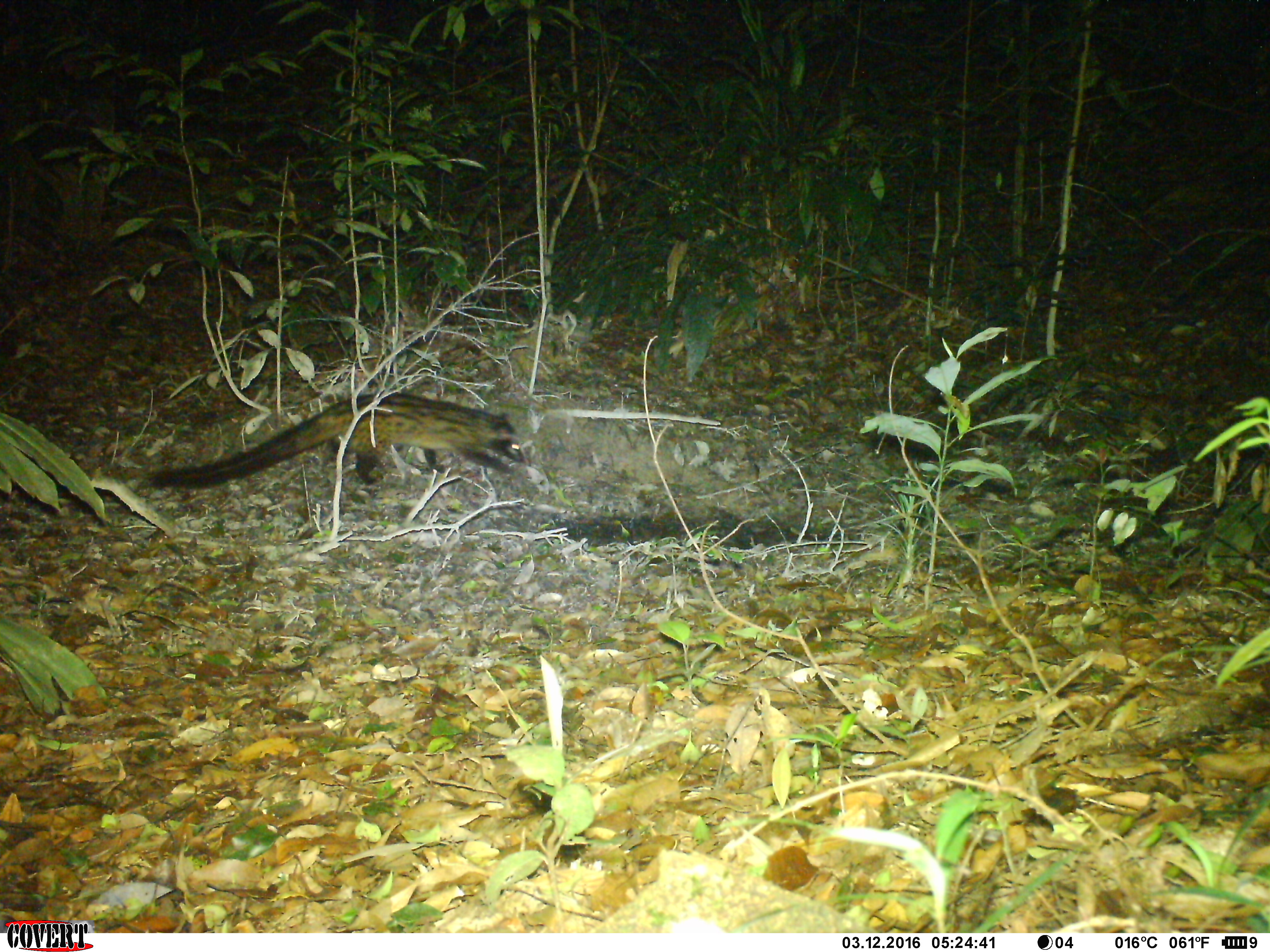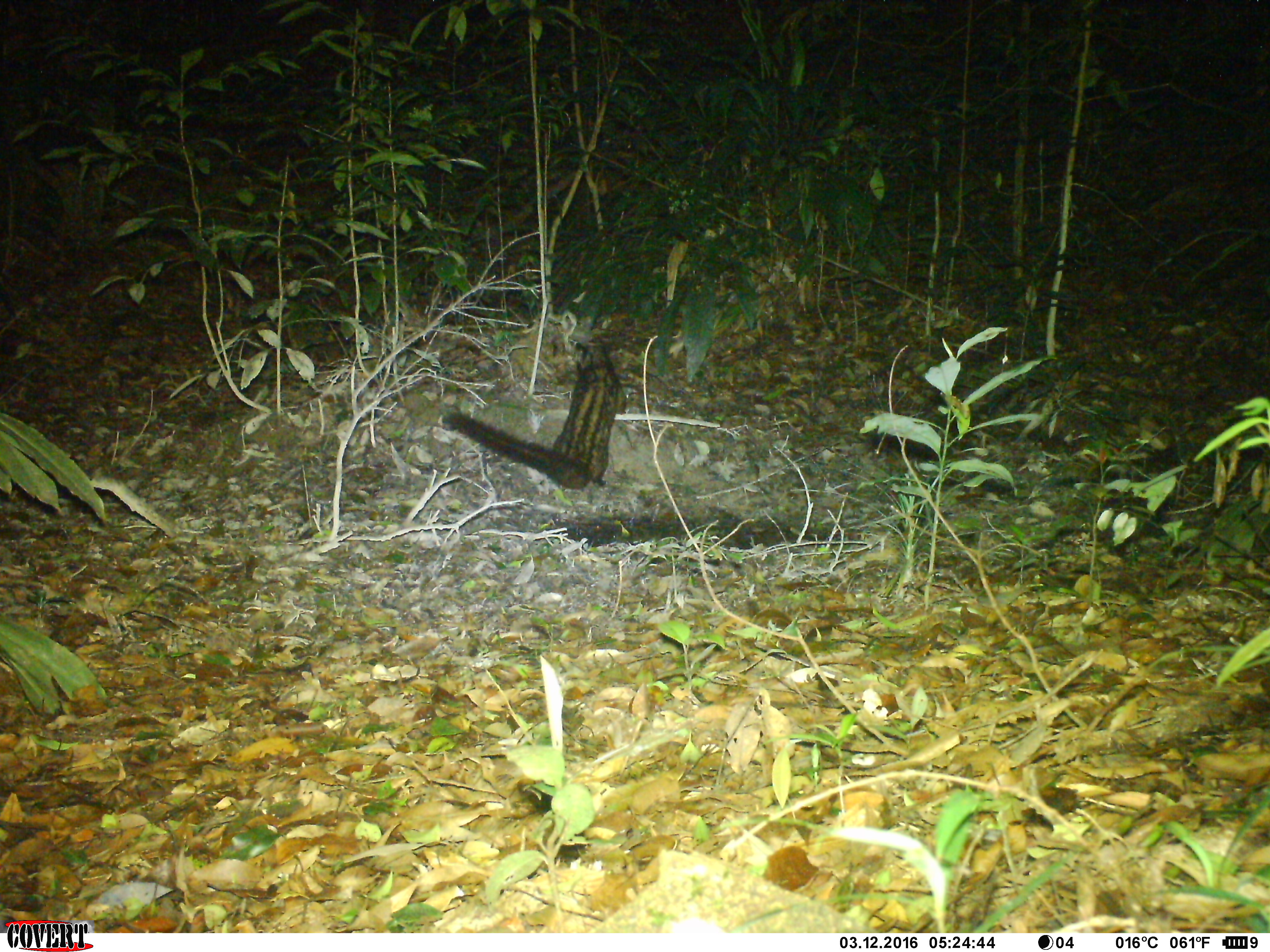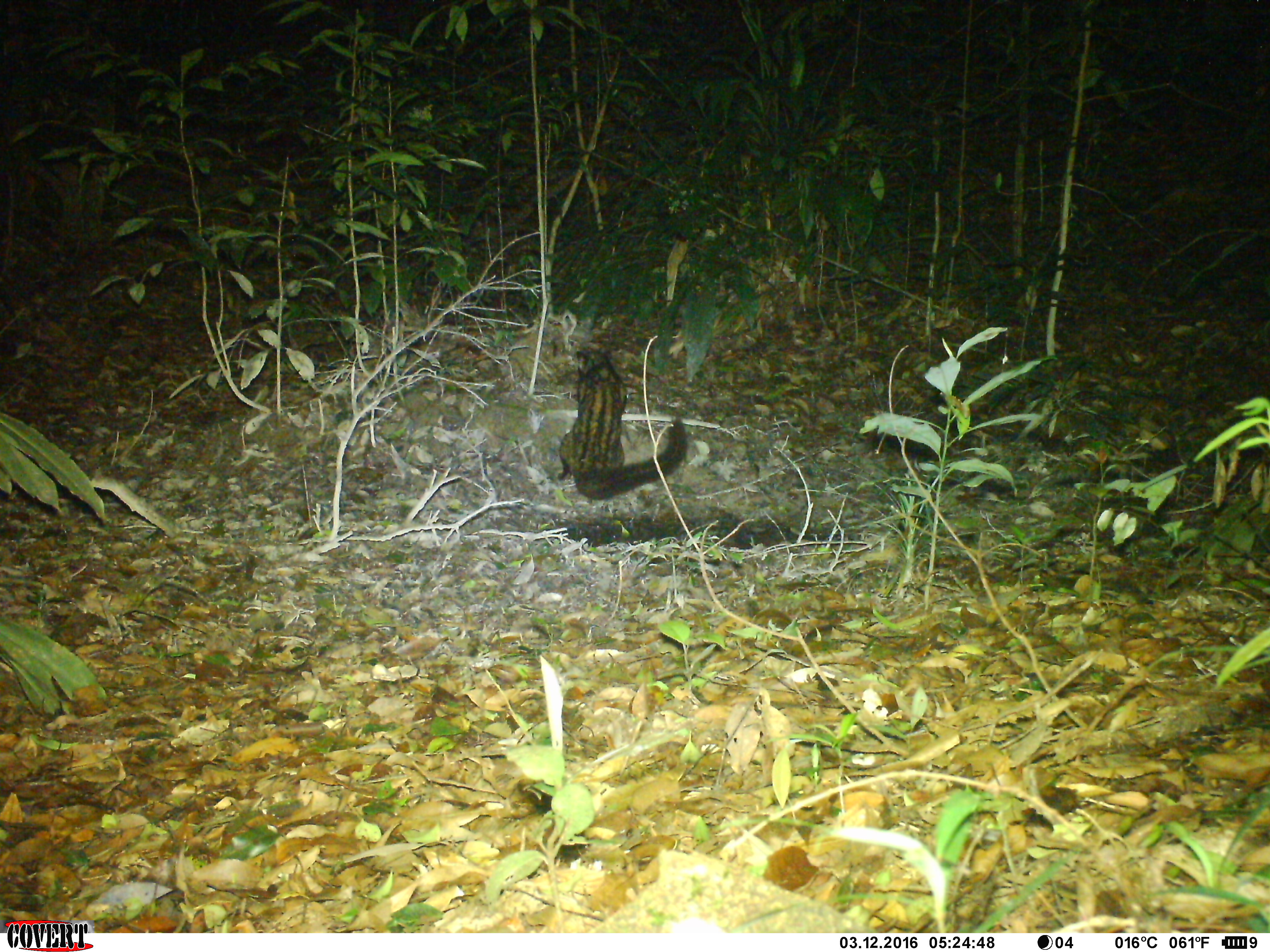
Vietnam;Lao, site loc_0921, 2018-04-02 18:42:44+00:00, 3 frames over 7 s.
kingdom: Animalia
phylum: Chordata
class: Mammalia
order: Carnivora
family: Viverridae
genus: Paradoxurus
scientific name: Paradoxurus hermaphroditus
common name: common palm civet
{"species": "common palm civet (Paradoxurus hermaphroditus)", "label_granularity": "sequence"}